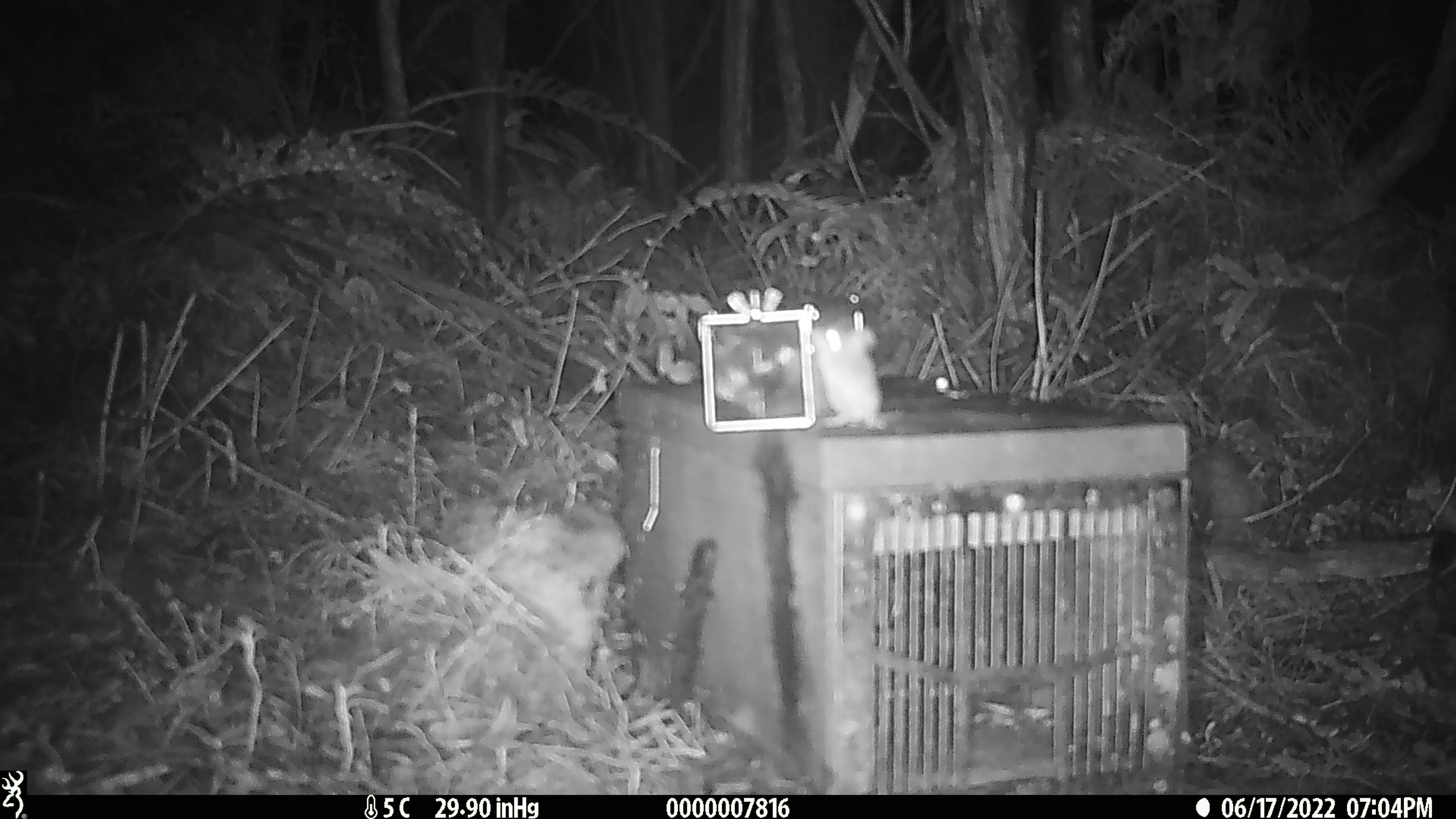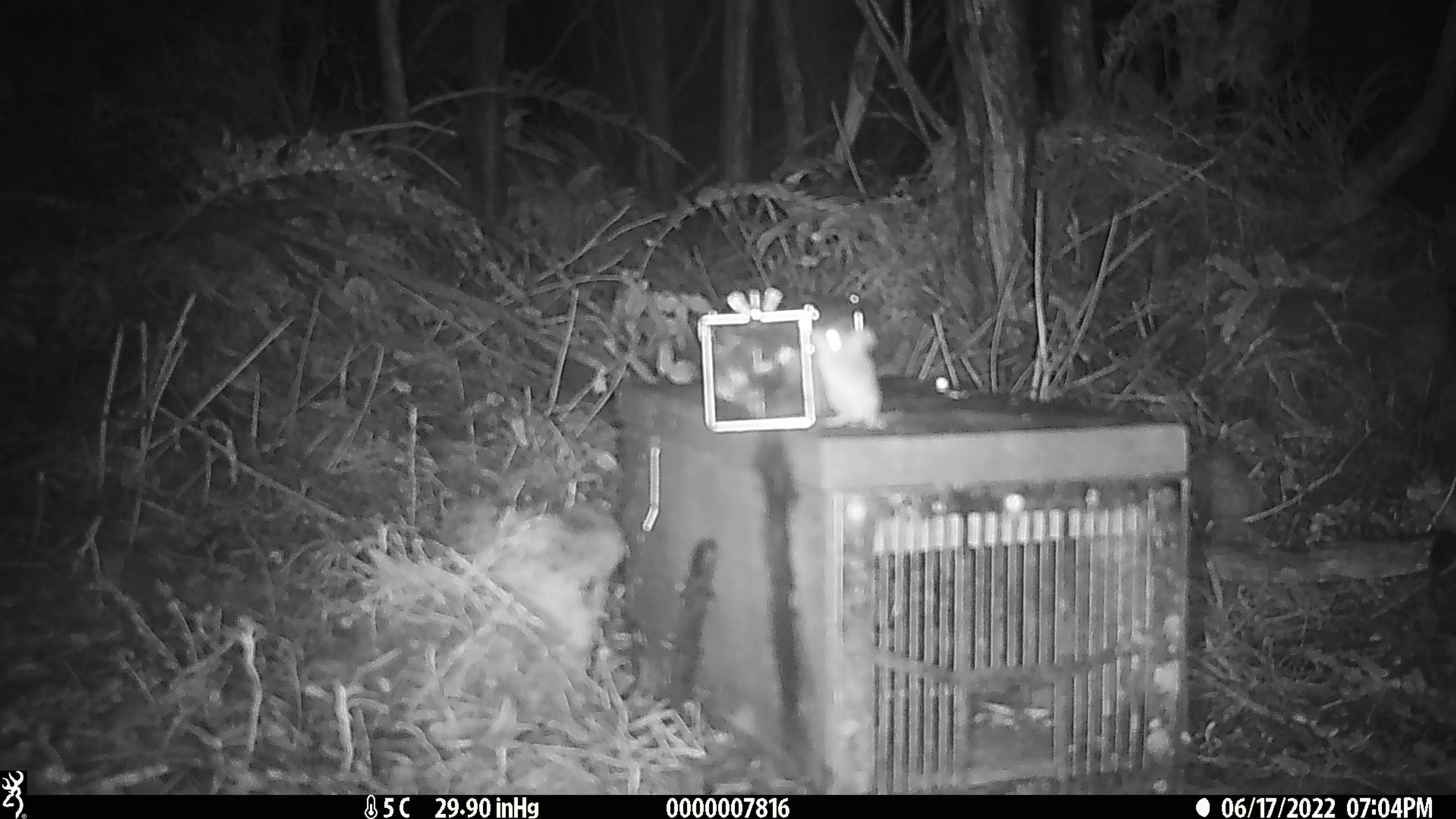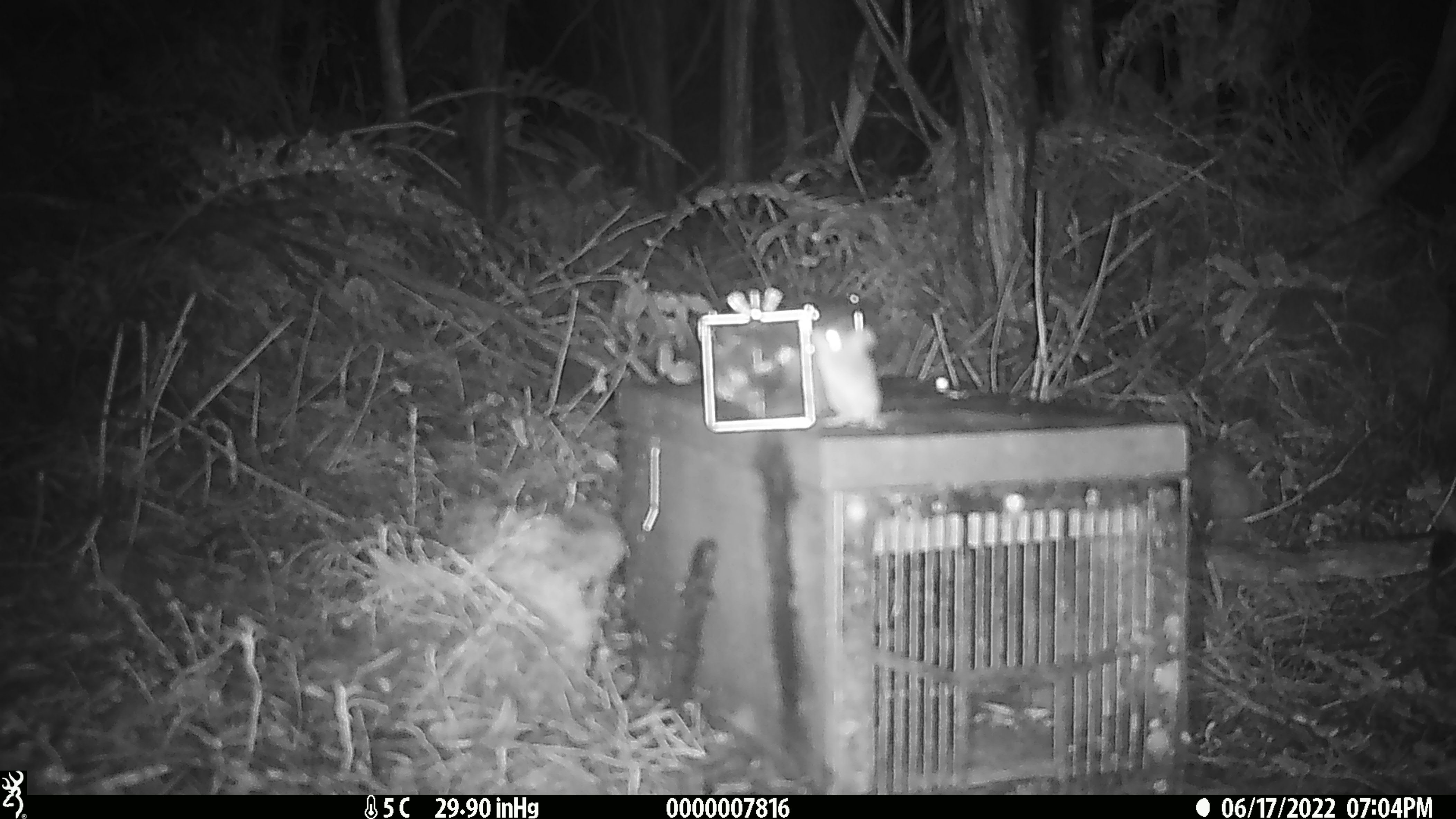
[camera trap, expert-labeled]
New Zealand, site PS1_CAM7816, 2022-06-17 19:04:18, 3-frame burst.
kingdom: Animalia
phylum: Chordata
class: Mammalia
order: Rodentia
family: Muridae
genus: Mus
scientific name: Mus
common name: mouse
Mouse (Mus).